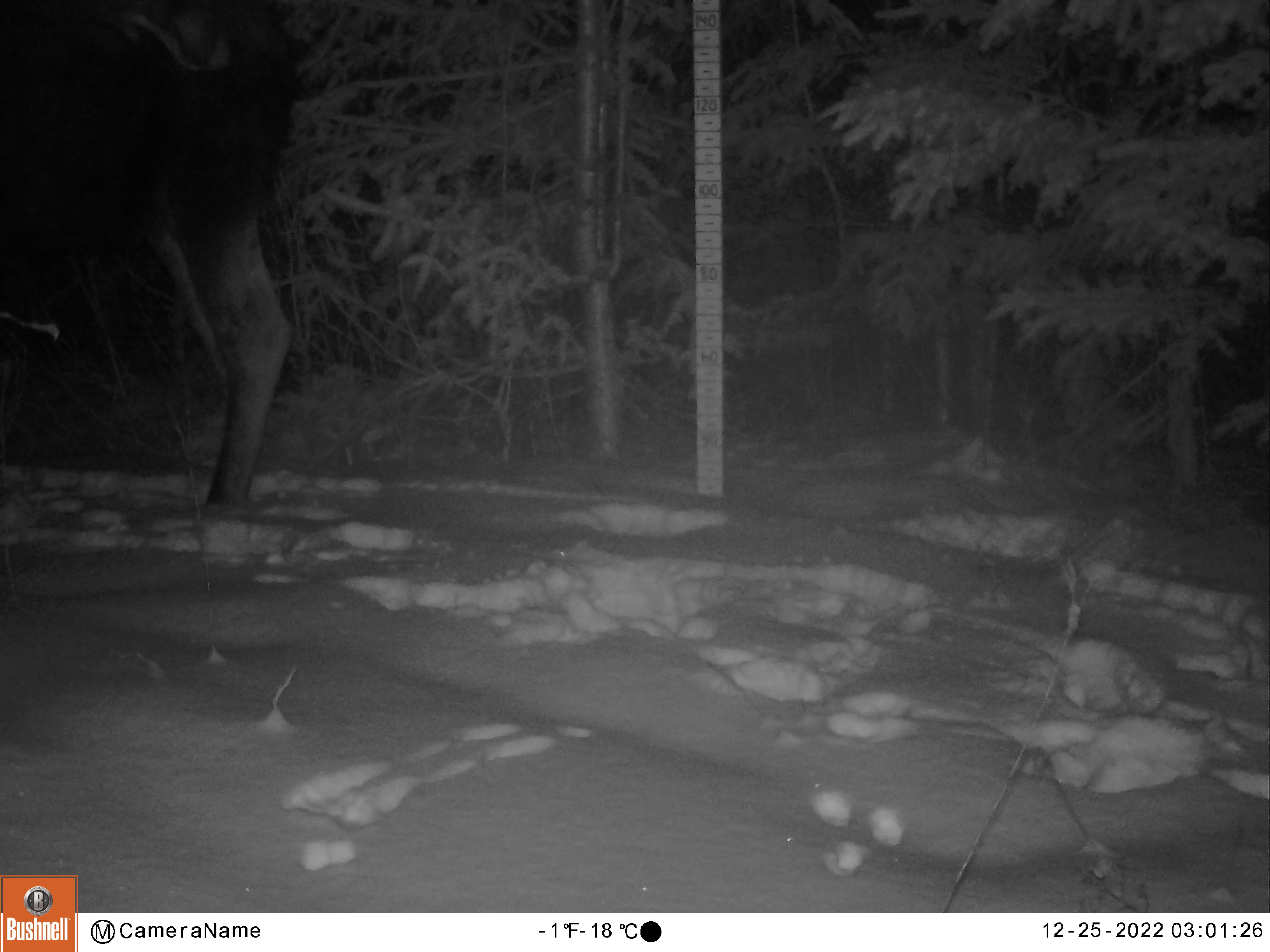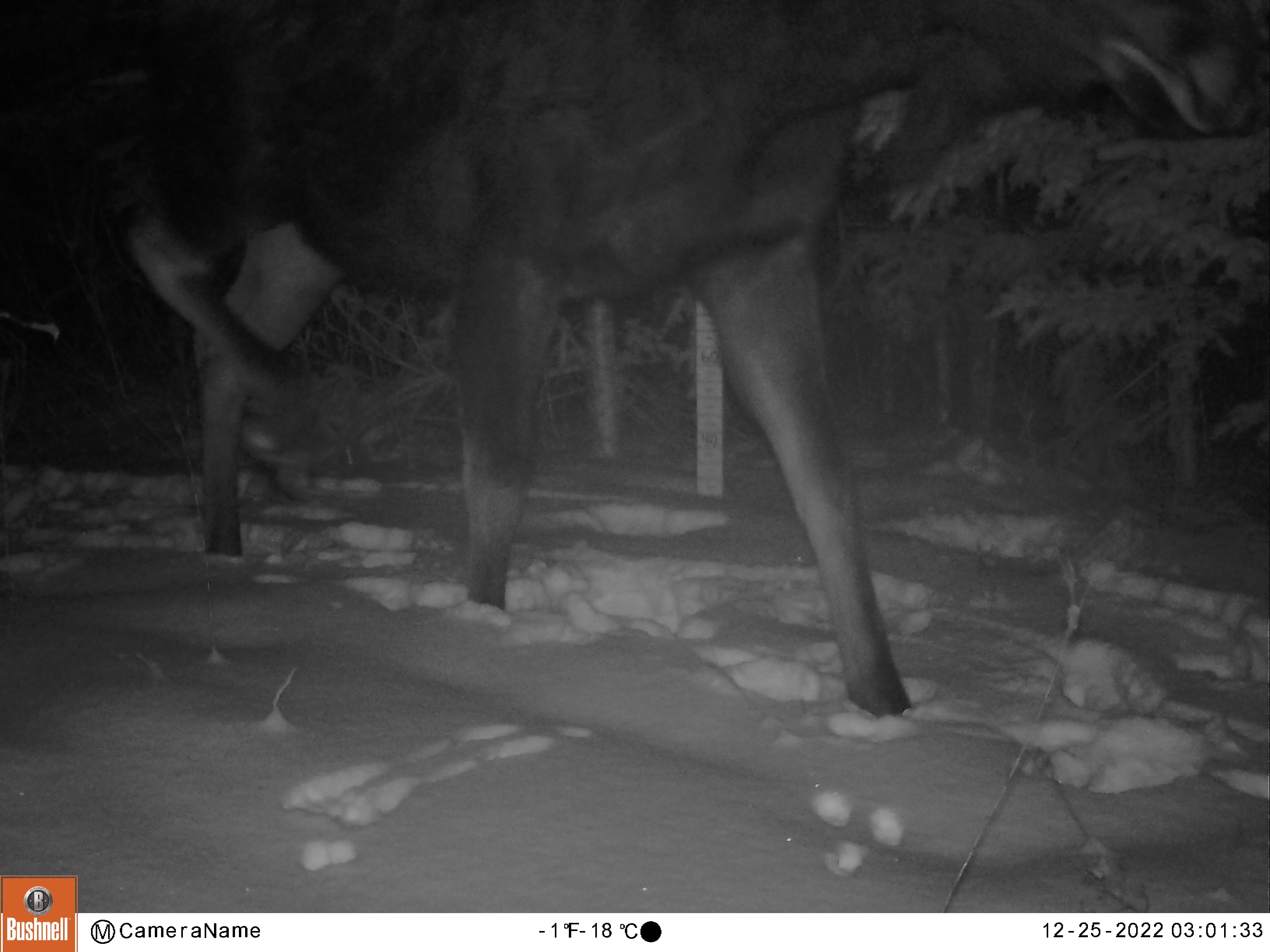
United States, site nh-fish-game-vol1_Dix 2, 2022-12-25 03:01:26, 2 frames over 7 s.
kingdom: Animalia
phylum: Chordata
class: Mammalia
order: Artiodactyla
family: Cervidae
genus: Alces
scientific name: Alces alces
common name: moose